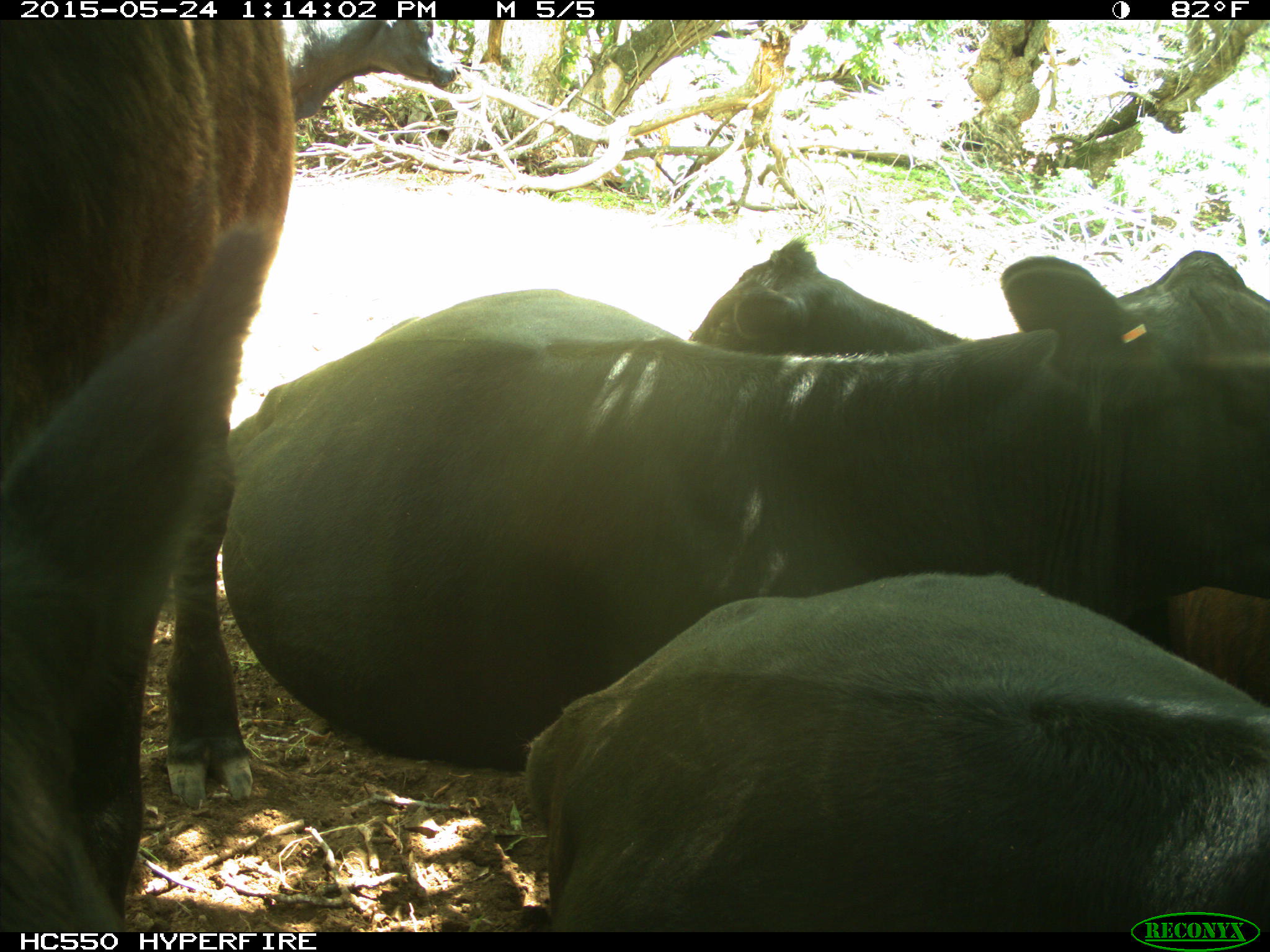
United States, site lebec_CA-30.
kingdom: Animalia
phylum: Chordata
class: Mammalia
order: Artiodactyla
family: Bovidae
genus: Bos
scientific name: Bos taurus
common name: domestic cow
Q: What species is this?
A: Bos taurus (domestic cow).